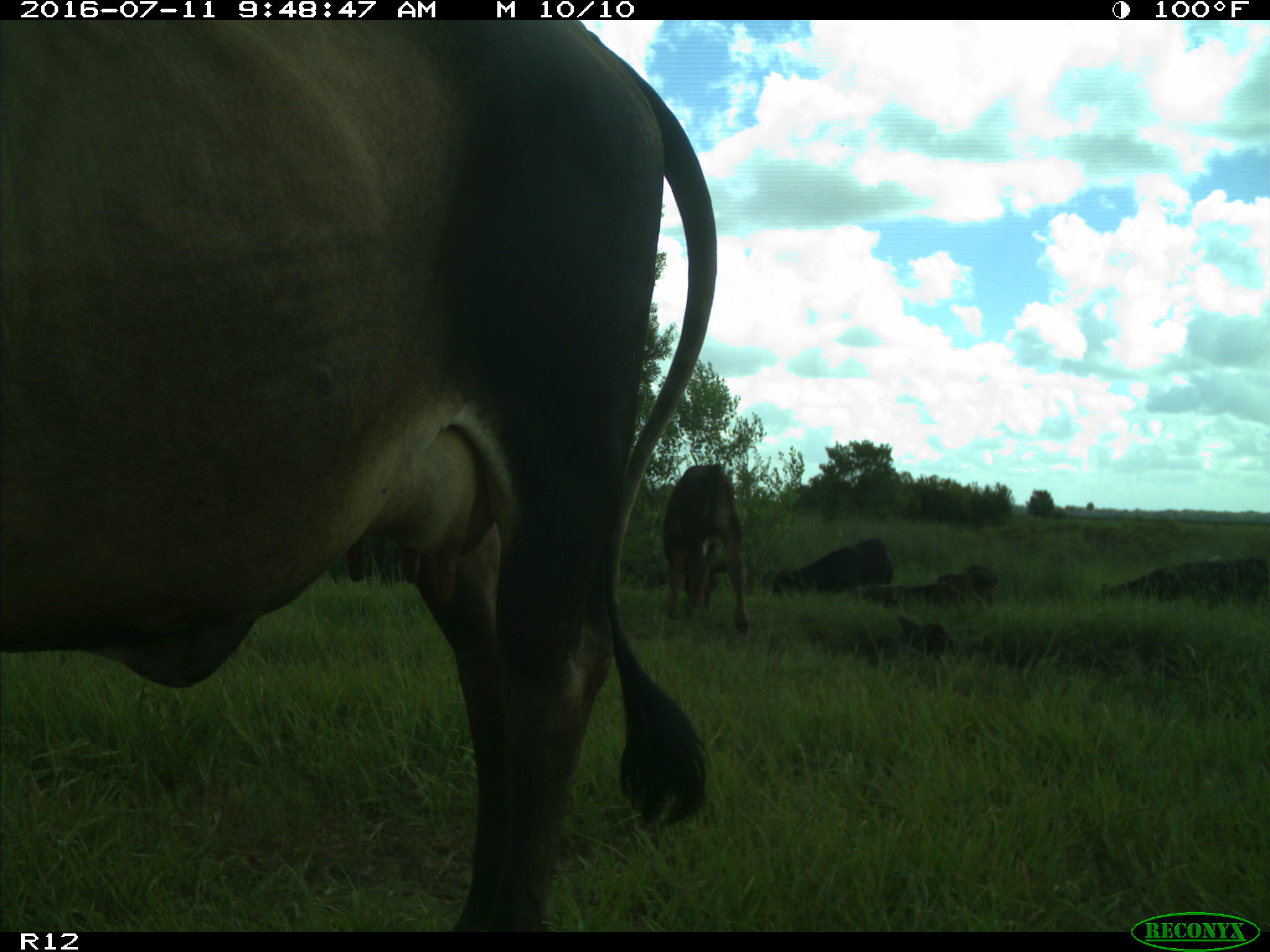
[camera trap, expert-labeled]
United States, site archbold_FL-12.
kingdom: Animalia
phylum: Chordata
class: Mammalia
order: Artiodactyla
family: Bovidae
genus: Bos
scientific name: Bos taurus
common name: domestic cow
Bos taurus (domestic cow).